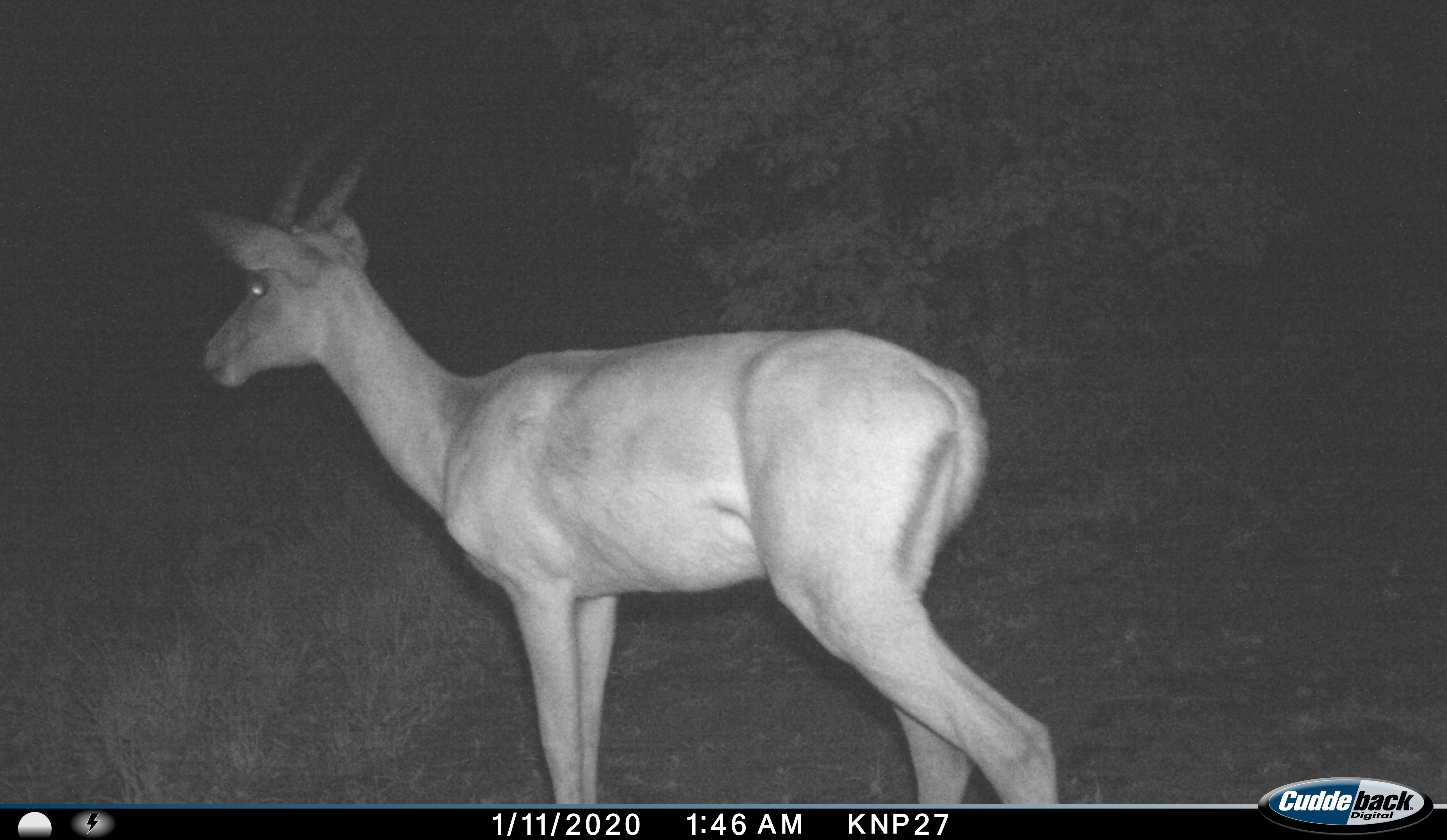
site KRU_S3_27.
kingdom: Animalia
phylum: Chordata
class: Mammalia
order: Artiodactyla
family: Bovidae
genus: Aepyceros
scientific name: Aepyceros melampus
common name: impala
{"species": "impala (Aepyceros melampus)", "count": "1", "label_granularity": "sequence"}